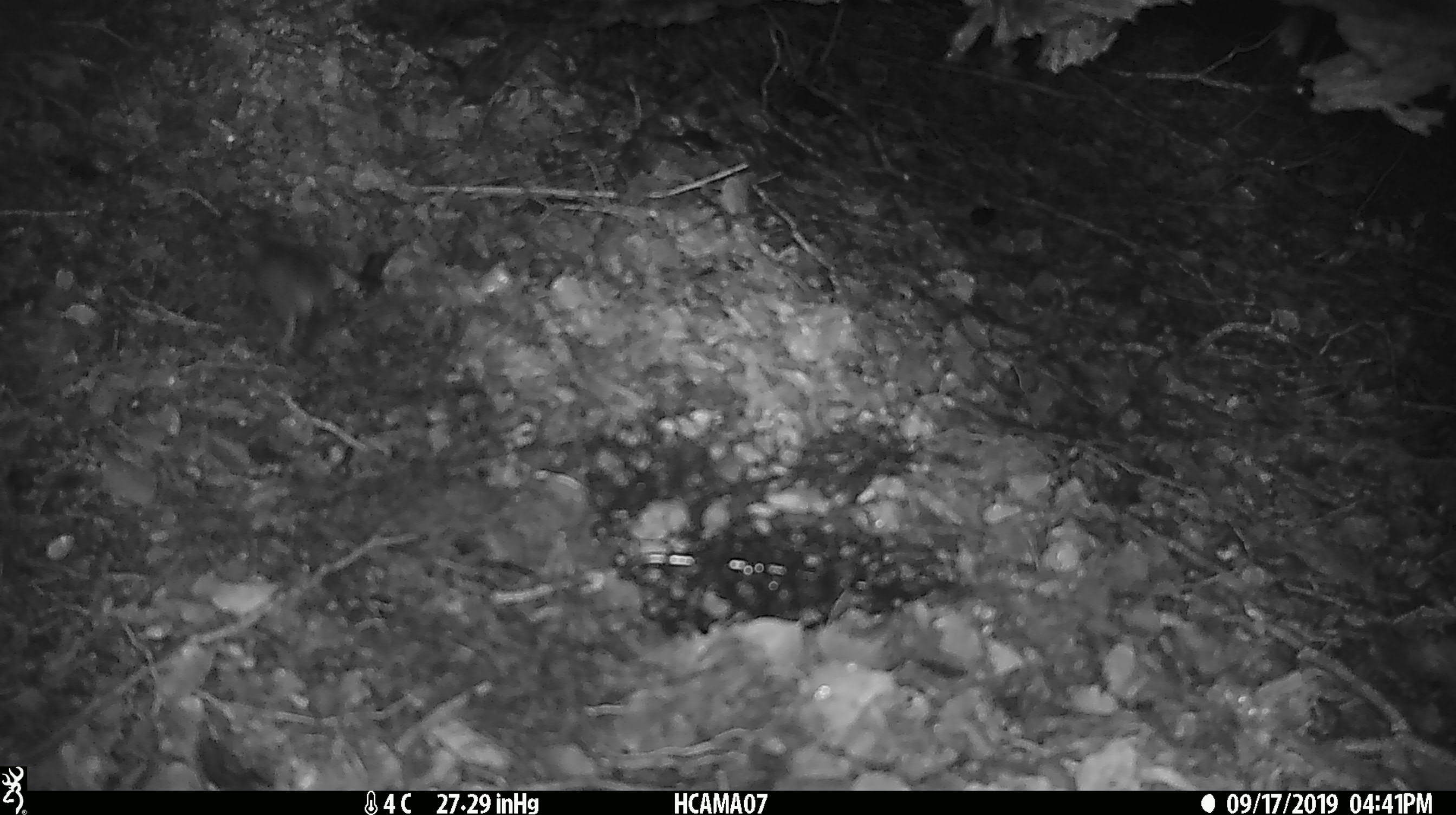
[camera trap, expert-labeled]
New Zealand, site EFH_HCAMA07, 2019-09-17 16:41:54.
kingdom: Animalia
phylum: Chordata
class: Mammalia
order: Rodentia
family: Muridae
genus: Mus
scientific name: Mus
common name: mouse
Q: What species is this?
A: Mouse (Mus).